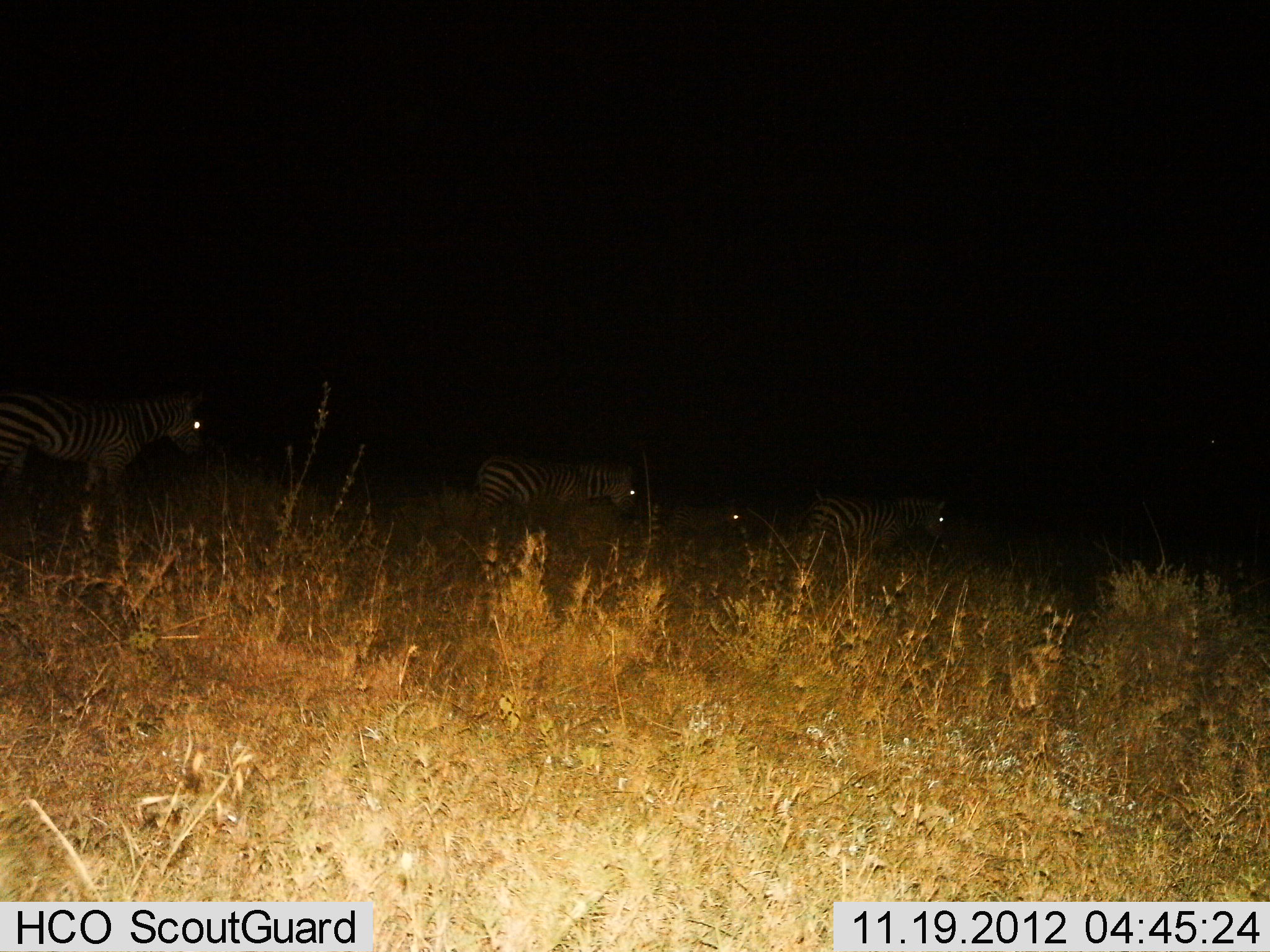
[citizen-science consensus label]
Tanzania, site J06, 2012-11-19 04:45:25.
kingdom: Animalia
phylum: Chordata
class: Mammalia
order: Perissodactyla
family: Equidae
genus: Equus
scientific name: Equus quagga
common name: plains zebra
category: zebra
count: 4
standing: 60%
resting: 0%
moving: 40%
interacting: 0%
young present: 0%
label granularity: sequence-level